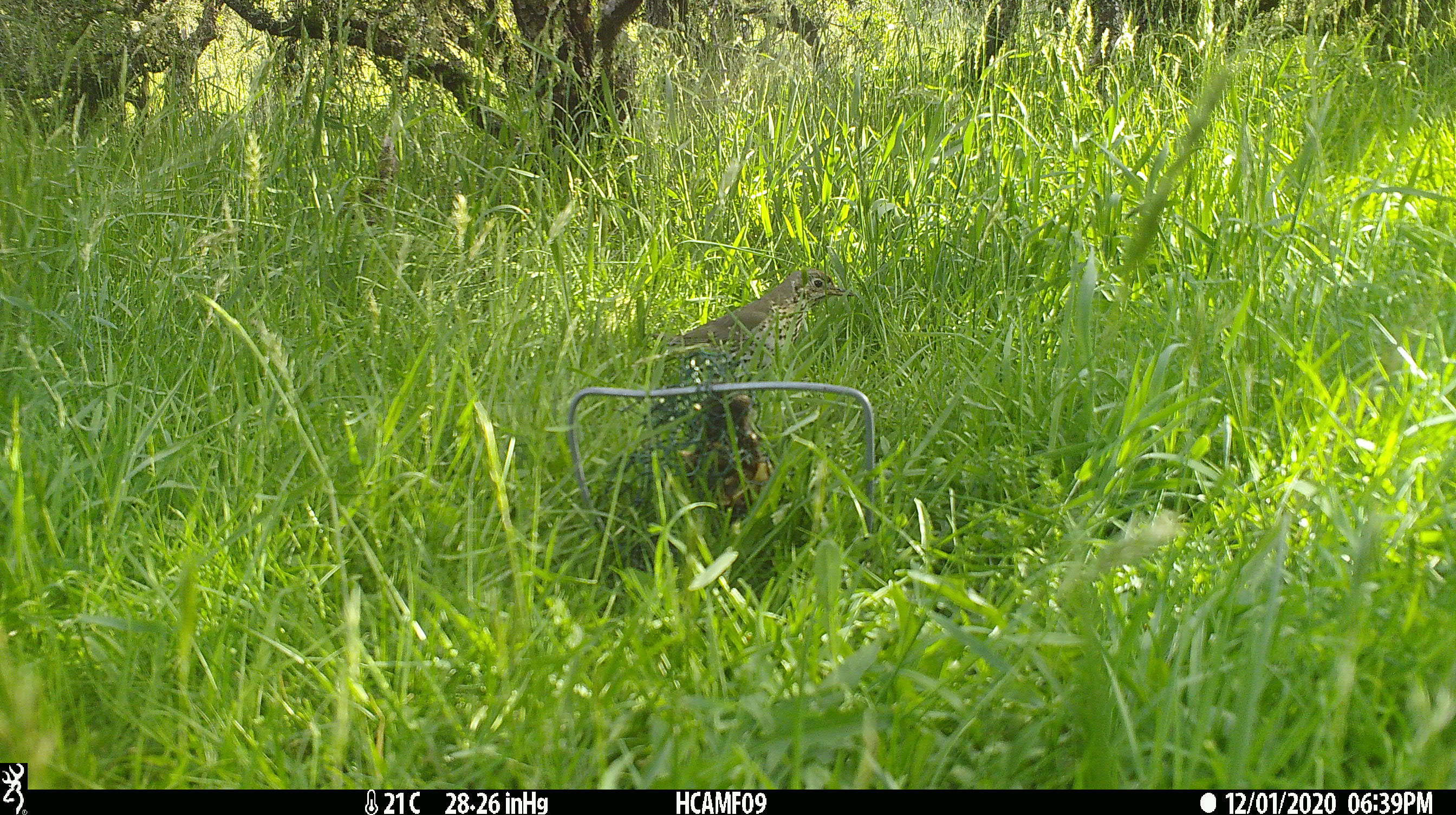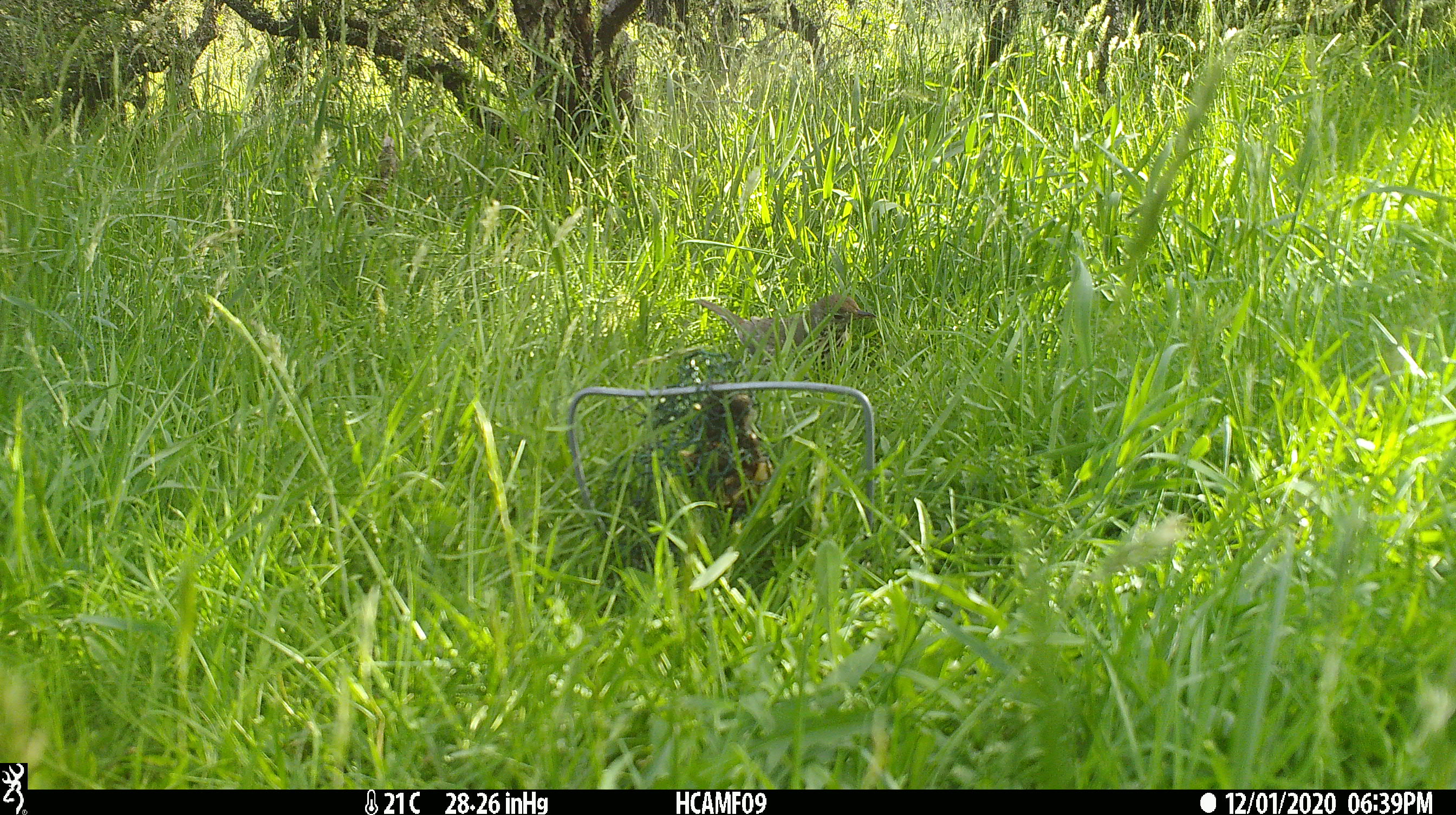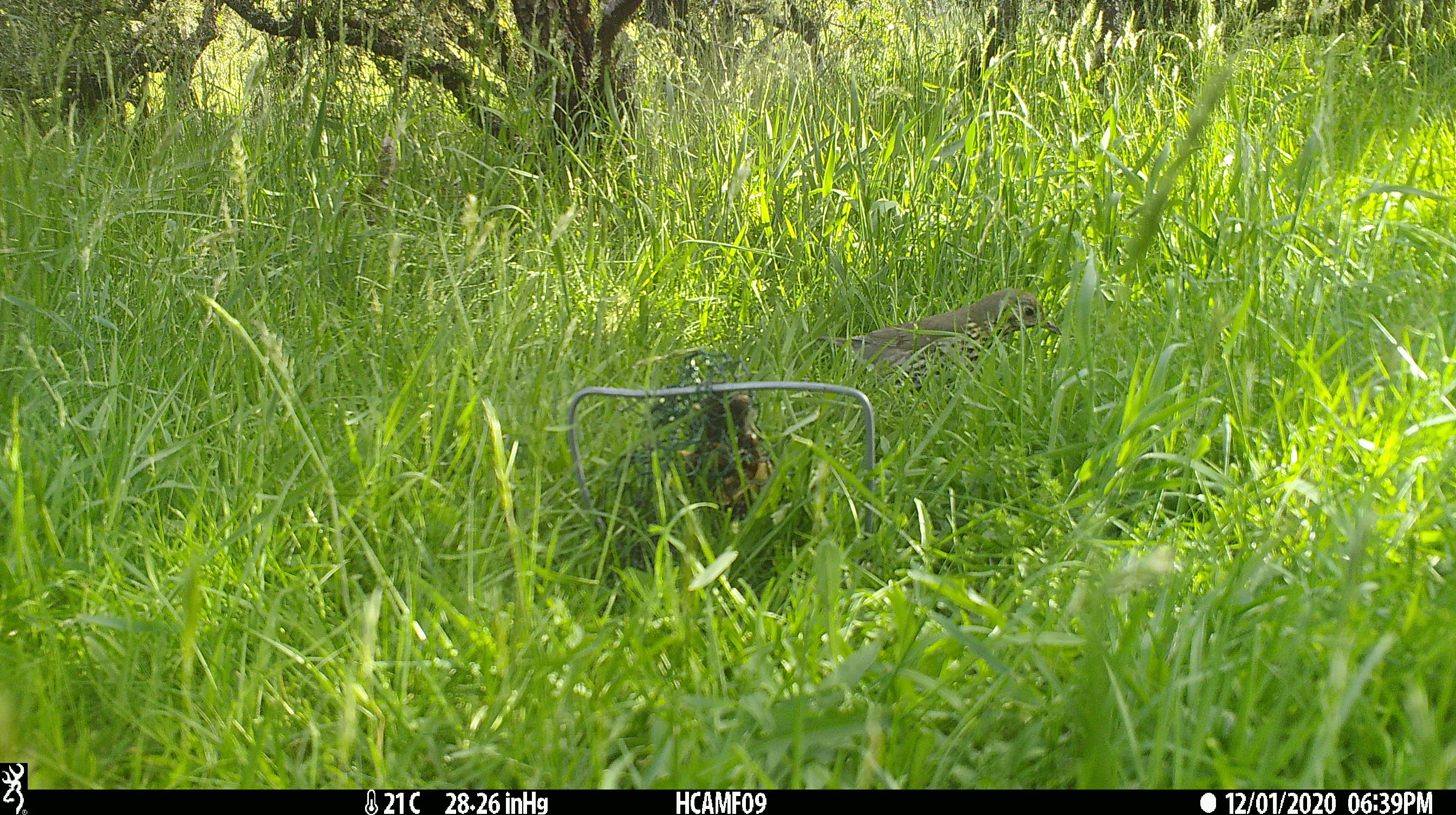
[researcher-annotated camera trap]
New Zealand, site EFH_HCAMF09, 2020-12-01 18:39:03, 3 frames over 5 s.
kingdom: Animalia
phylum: Chordata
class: Aves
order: Passeriformes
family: Turdidae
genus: Turdus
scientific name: Turdus philomelos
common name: song thrush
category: thrush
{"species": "thrush (song thrush) (Turdus philomelos)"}